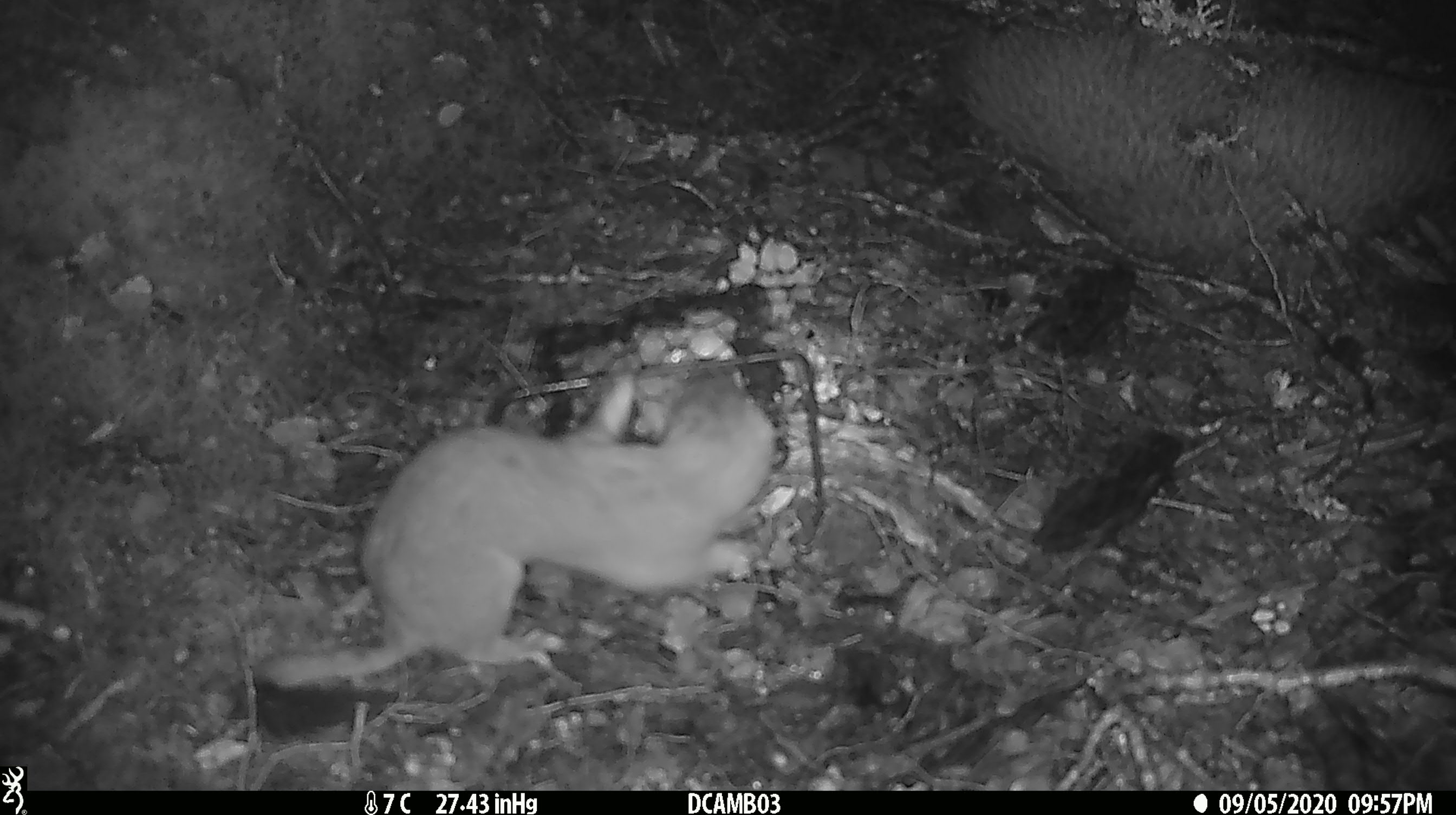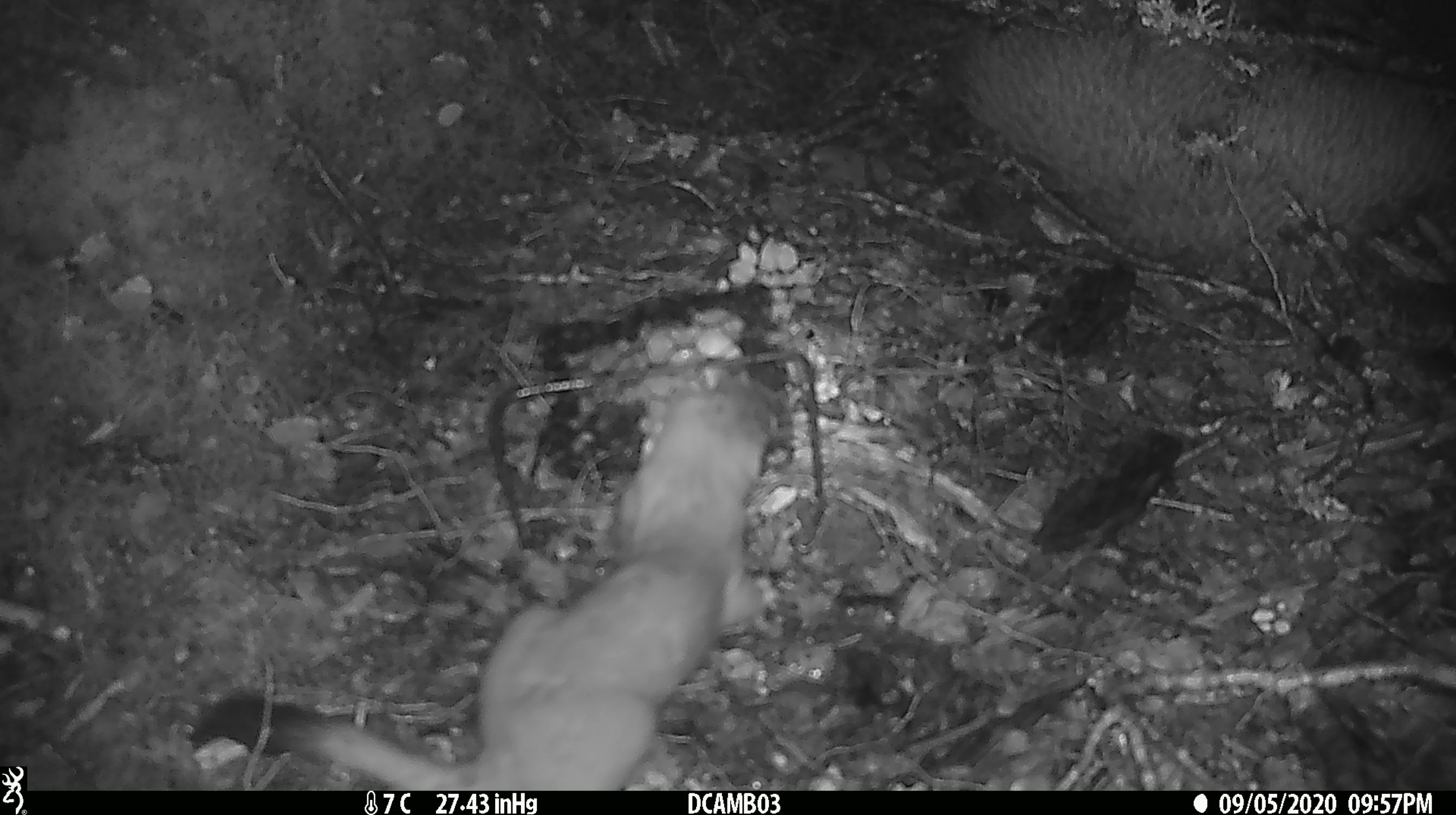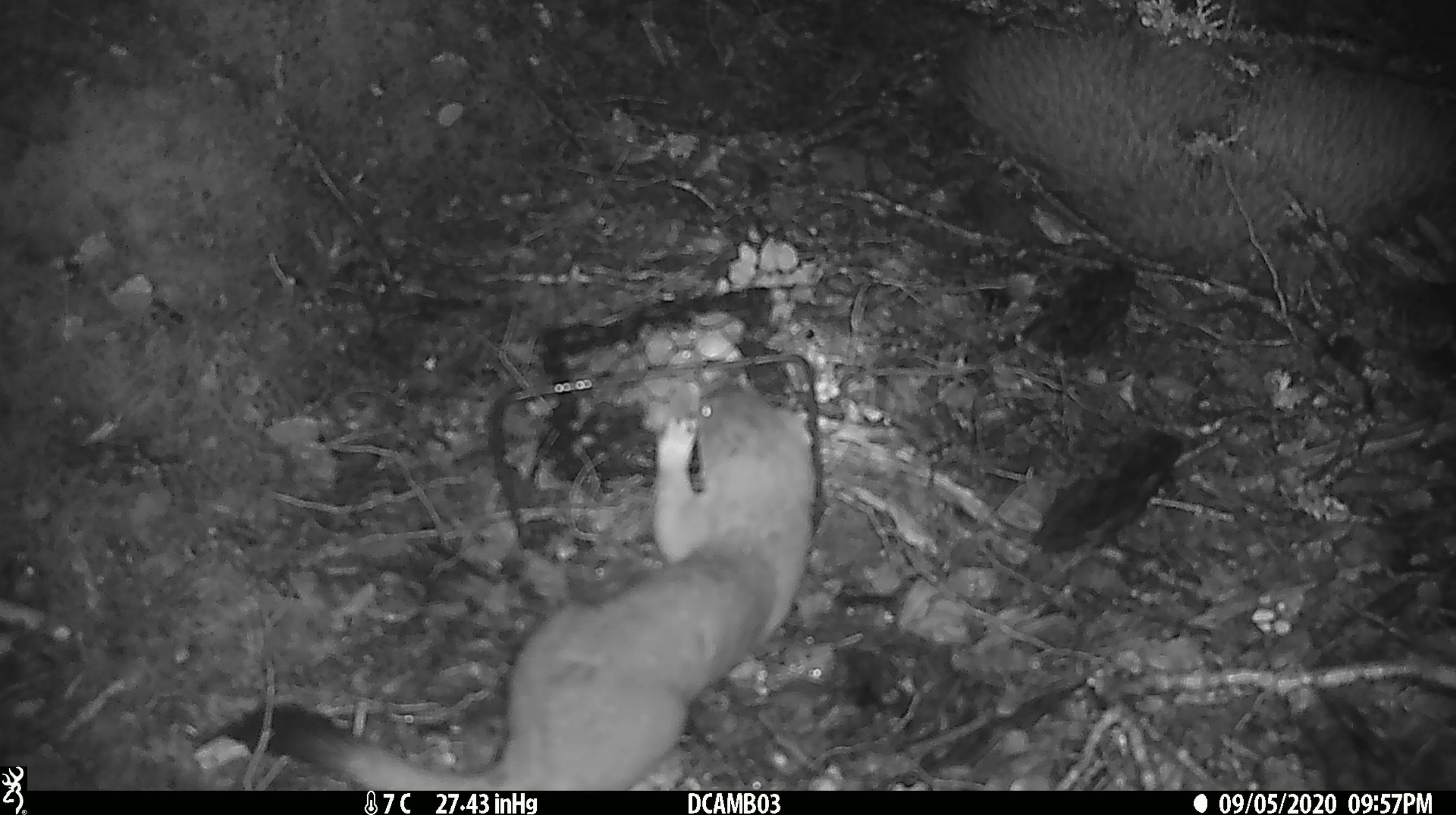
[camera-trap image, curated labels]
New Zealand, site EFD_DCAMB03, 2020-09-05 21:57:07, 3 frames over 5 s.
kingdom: Animalia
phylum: Chordata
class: Mammalia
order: Carnivora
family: Mustelidae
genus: Mustela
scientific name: Mustela erminea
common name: stoat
Stoat (Mustela erminea).